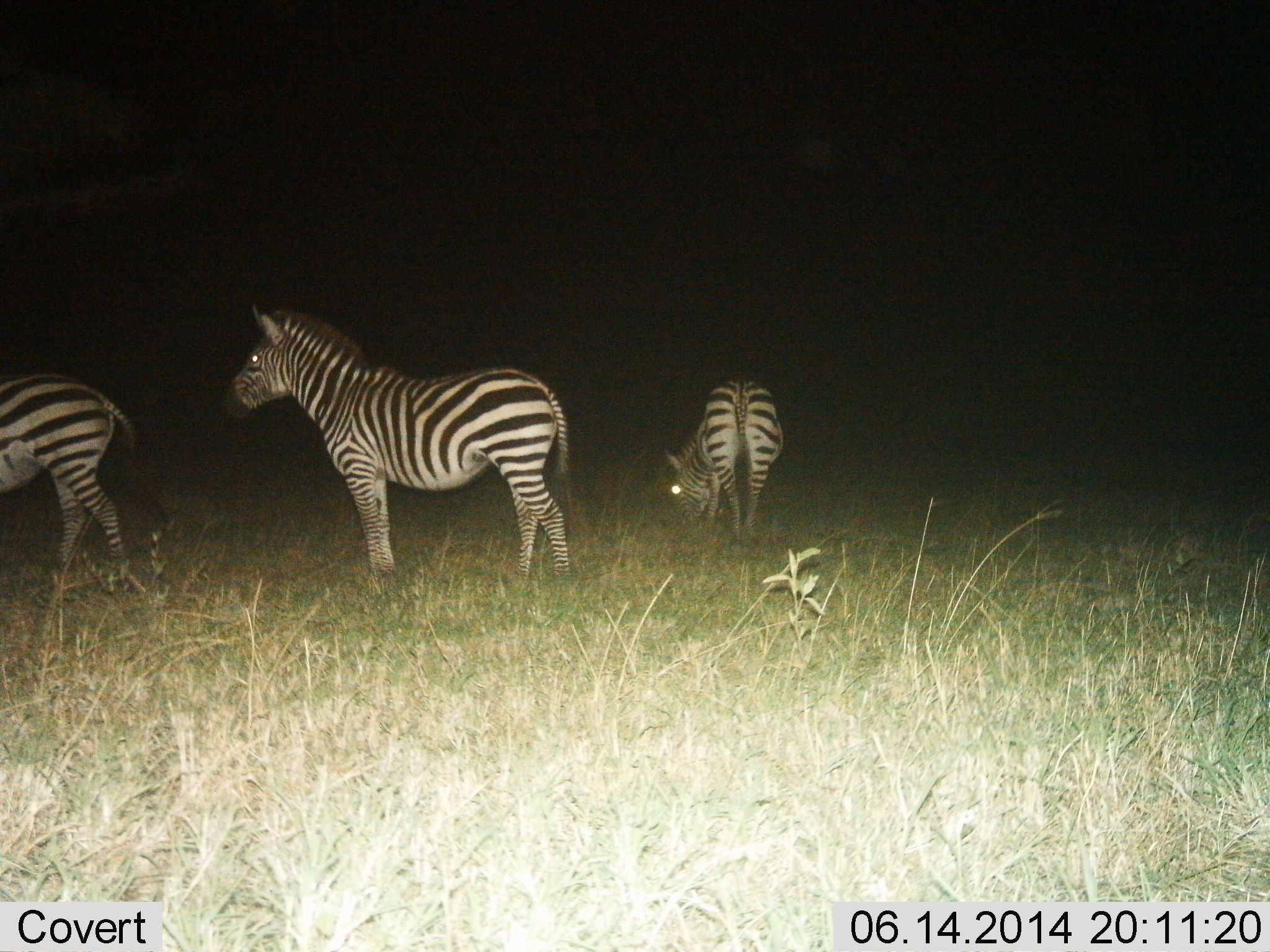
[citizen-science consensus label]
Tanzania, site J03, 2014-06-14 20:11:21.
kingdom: Animalia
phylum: Chordata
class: Mammalia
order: Perissodactyla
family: Equidae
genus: Equus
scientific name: Equus quagga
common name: plains zebra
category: zebra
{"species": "zebra (plains zebra) (Equus quagga)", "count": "3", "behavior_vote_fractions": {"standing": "90%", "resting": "0%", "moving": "10%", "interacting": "0%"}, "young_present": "0%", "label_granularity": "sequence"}